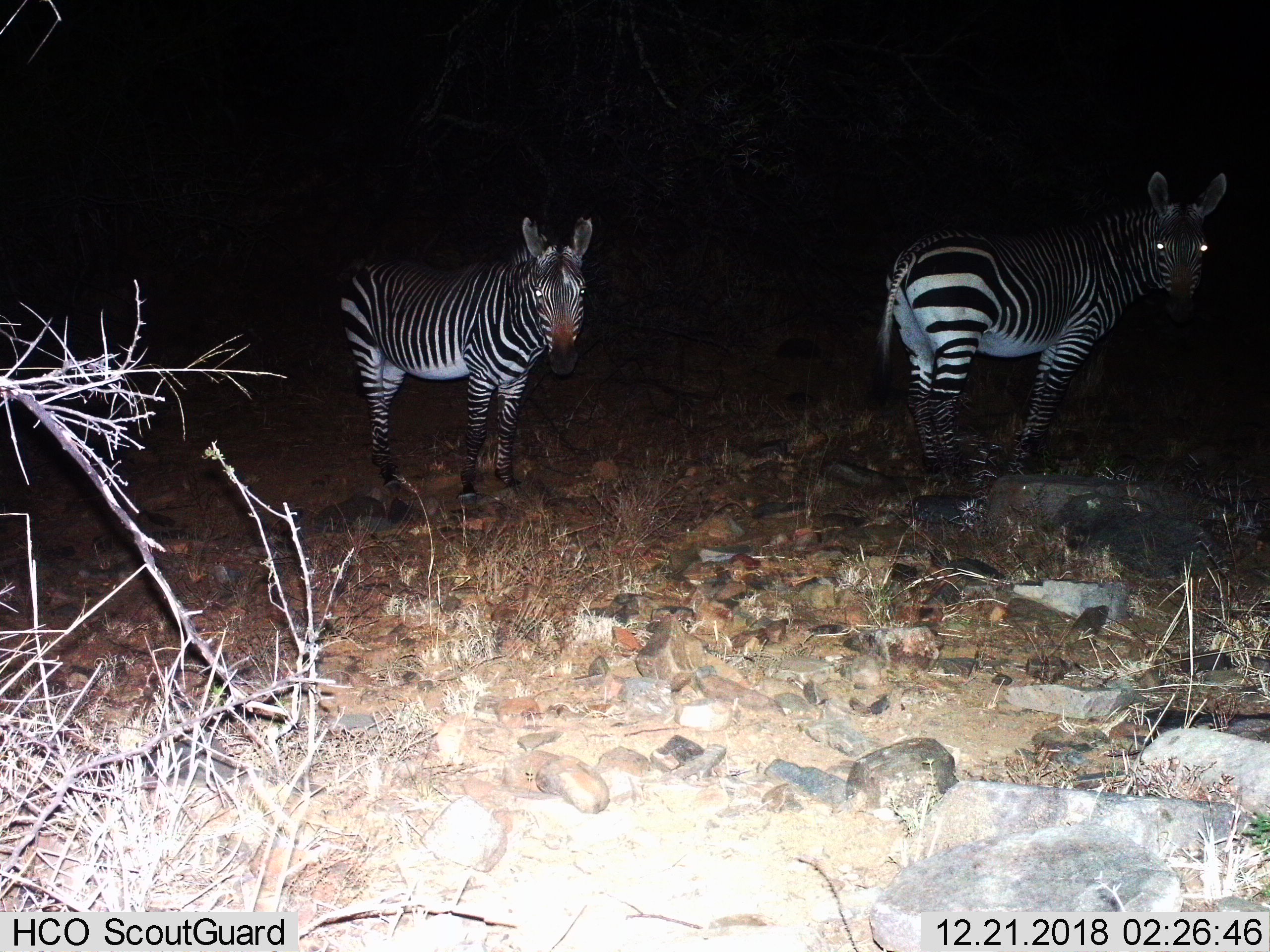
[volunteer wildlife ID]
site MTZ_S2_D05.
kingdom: Animalia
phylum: Chordata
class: Mammalia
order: Perissodactyla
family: Equidae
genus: Equus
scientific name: Equus zebra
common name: mountain zebra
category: zebramountain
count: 2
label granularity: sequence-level